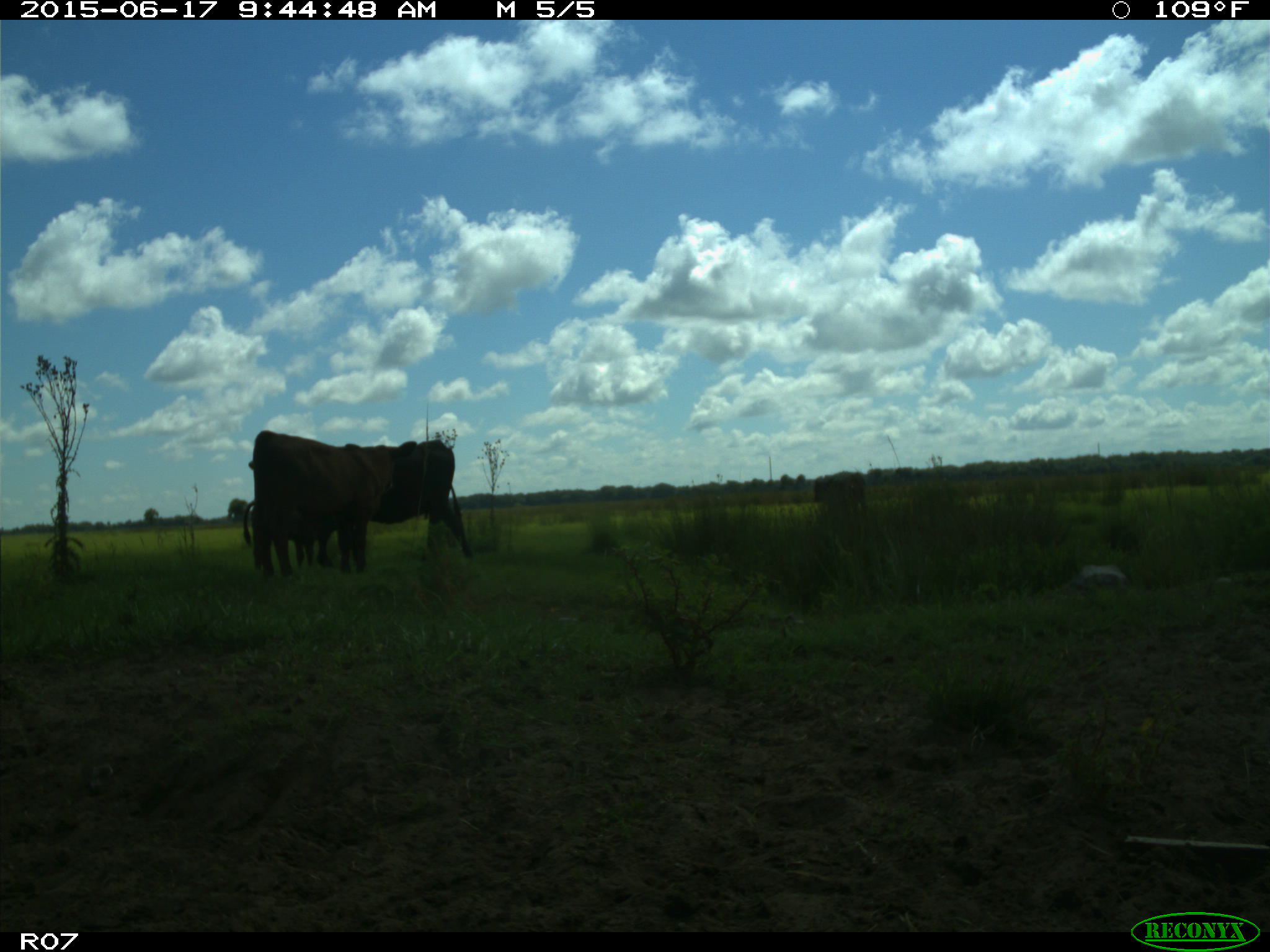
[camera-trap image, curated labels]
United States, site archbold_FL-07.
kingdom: Animalia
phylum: Chordata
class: Mammalia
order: Artiodactyla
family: Bovidae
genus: Bos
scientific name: Bos taurus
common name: domestic cow